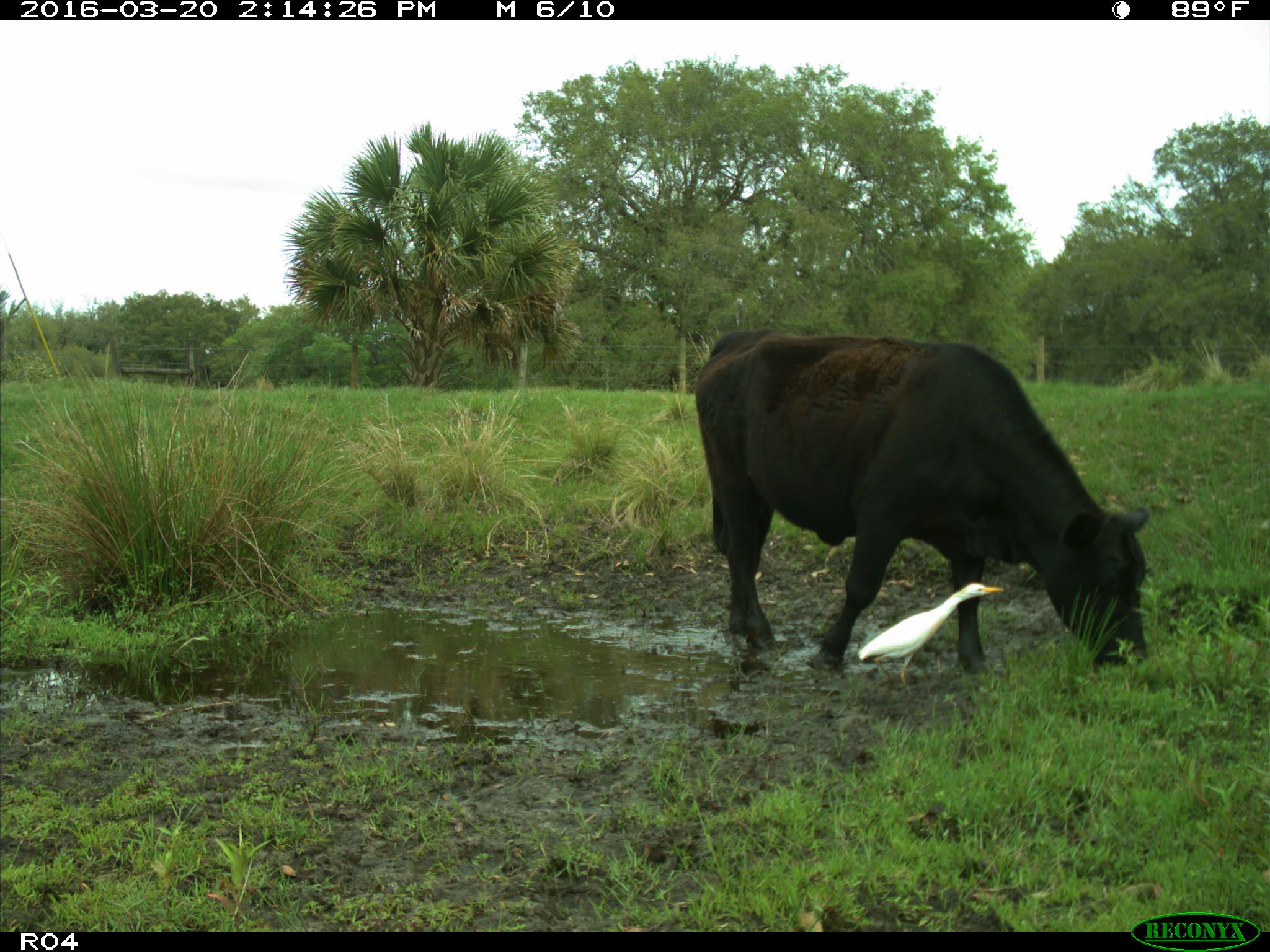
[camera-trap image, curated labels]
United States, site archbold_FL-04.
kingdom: Animalia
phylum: Chordata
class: Mammalia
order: Artiodactyla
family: Bovidae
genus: Bos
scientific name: Bos taurus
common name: domestic cow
Bos taurus (domestic cow).